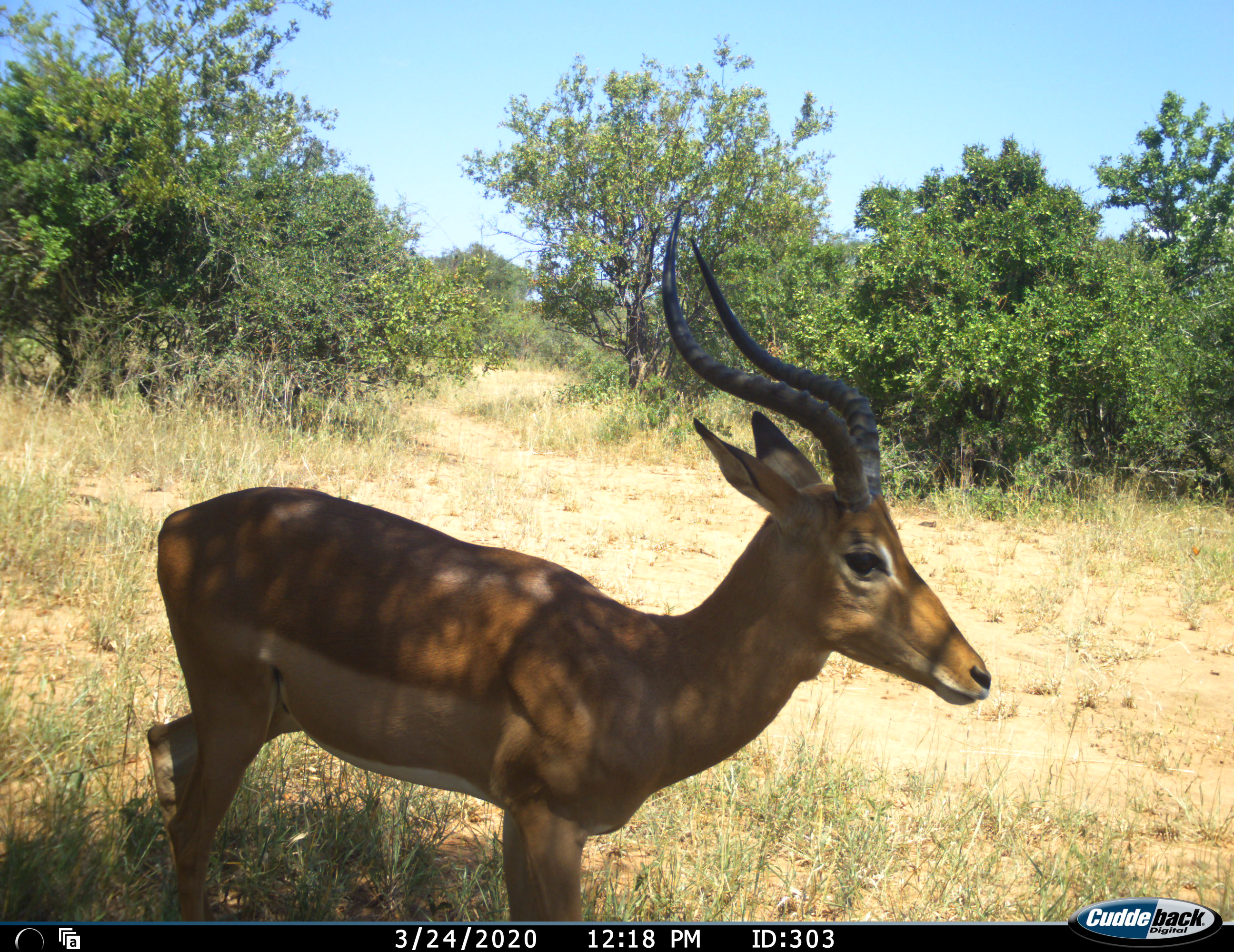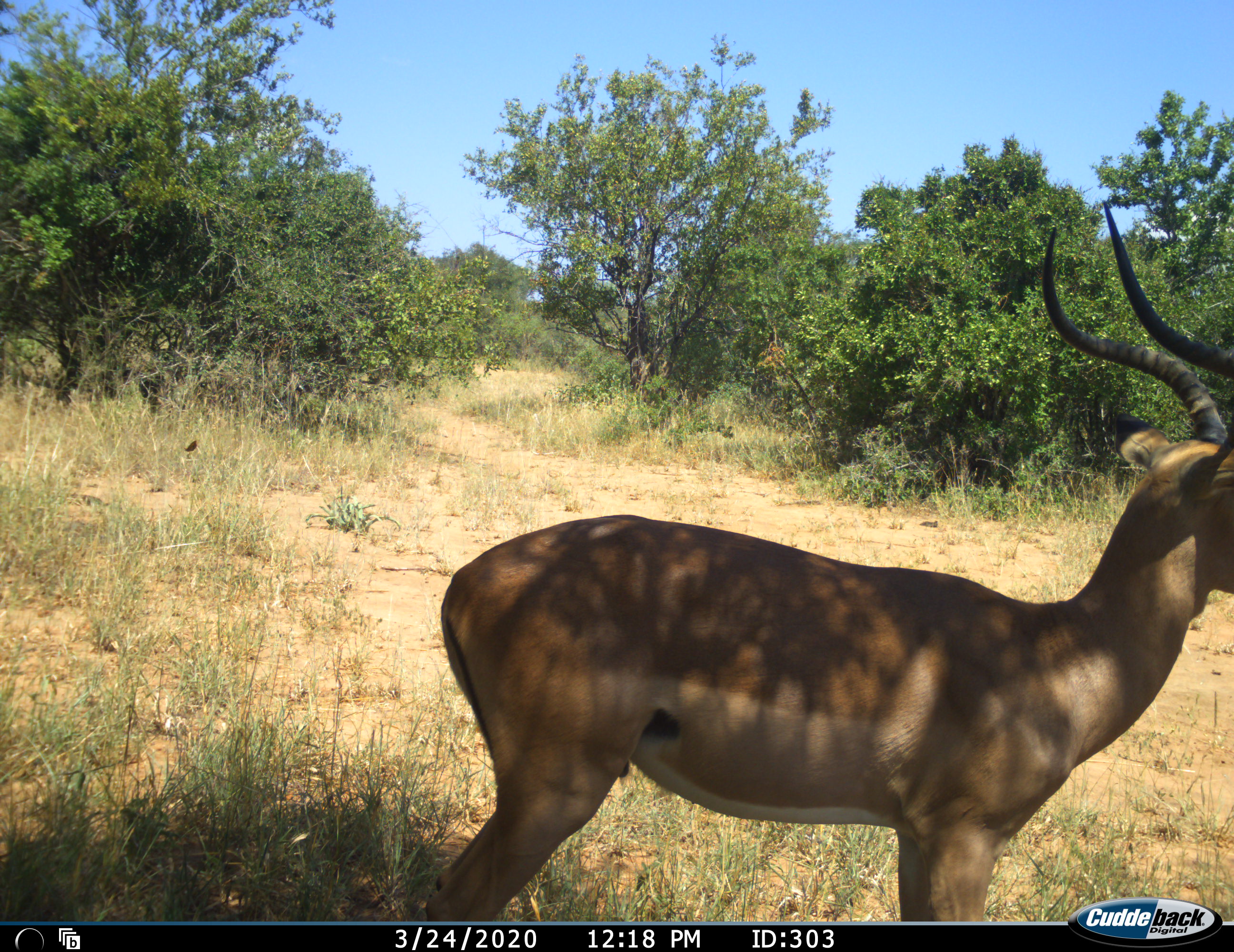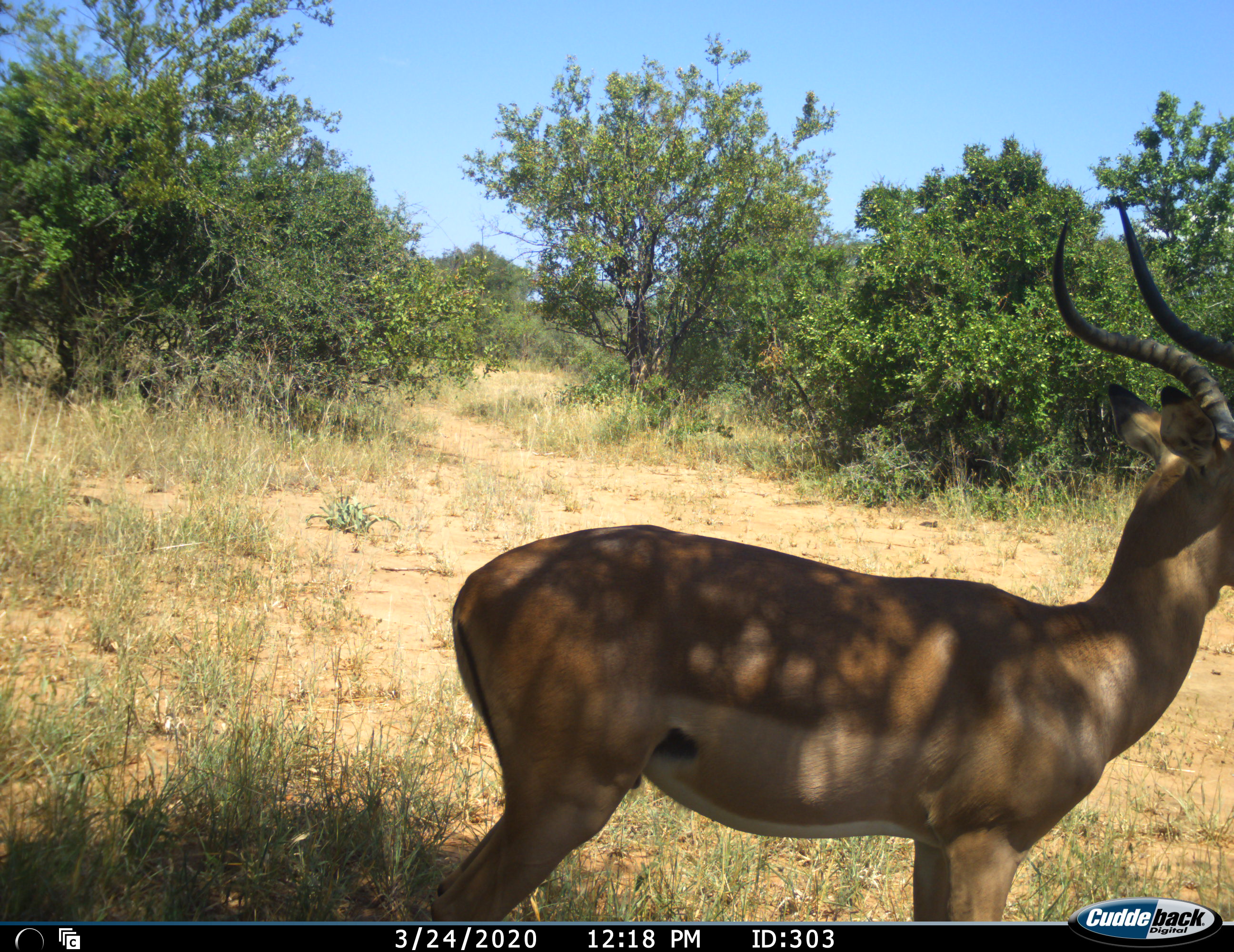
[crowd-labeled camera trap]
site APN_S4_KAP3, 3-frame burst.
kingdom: Animalia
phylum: Chordata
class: Mammalia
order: Artiodactyla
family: Bovidae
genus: Aepyceros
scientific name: Aepyceros melampus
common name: impala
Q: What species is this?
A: Impala (Aepyceros melampus).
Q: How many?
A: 1.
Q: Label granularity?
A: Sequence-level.